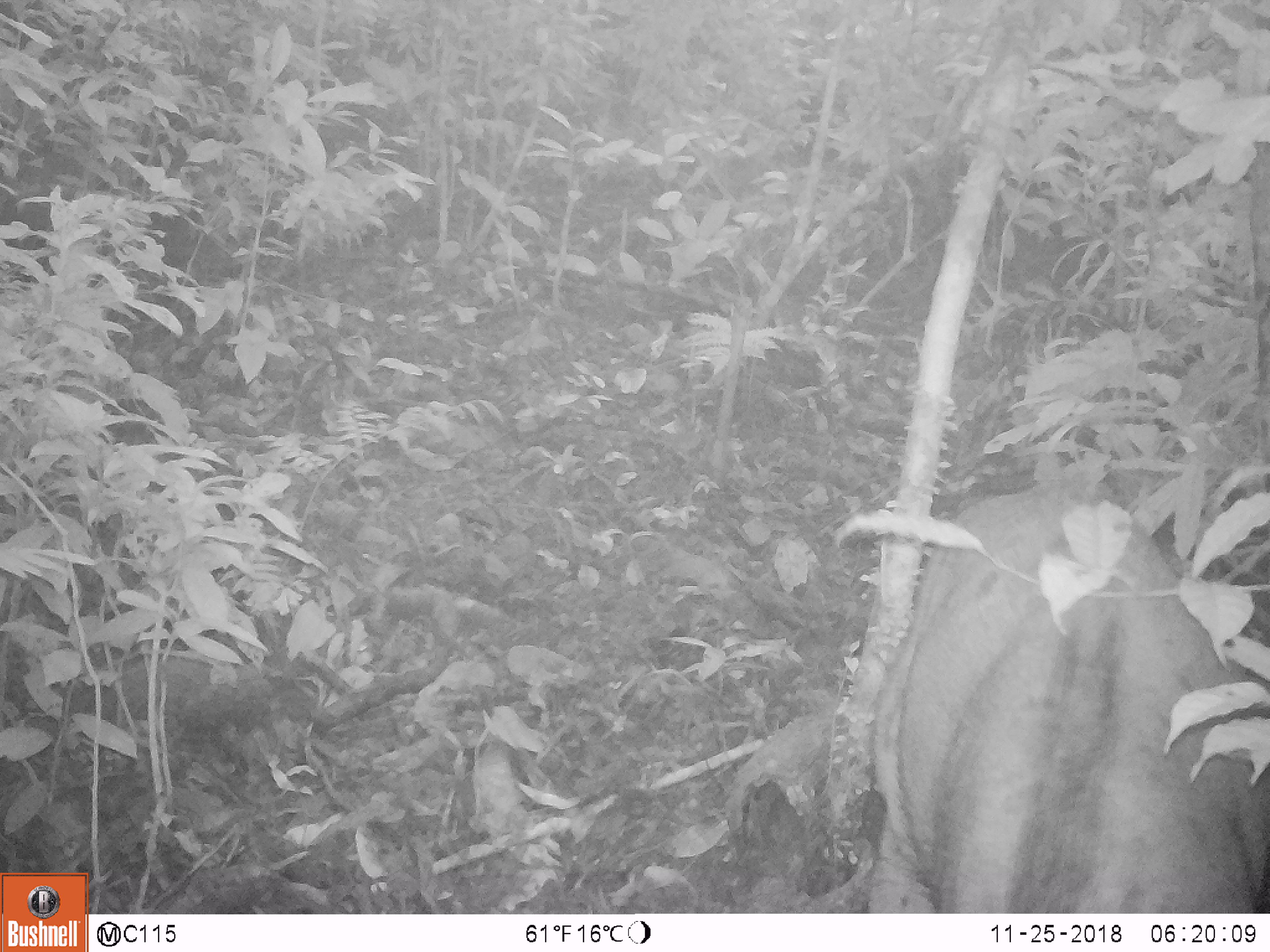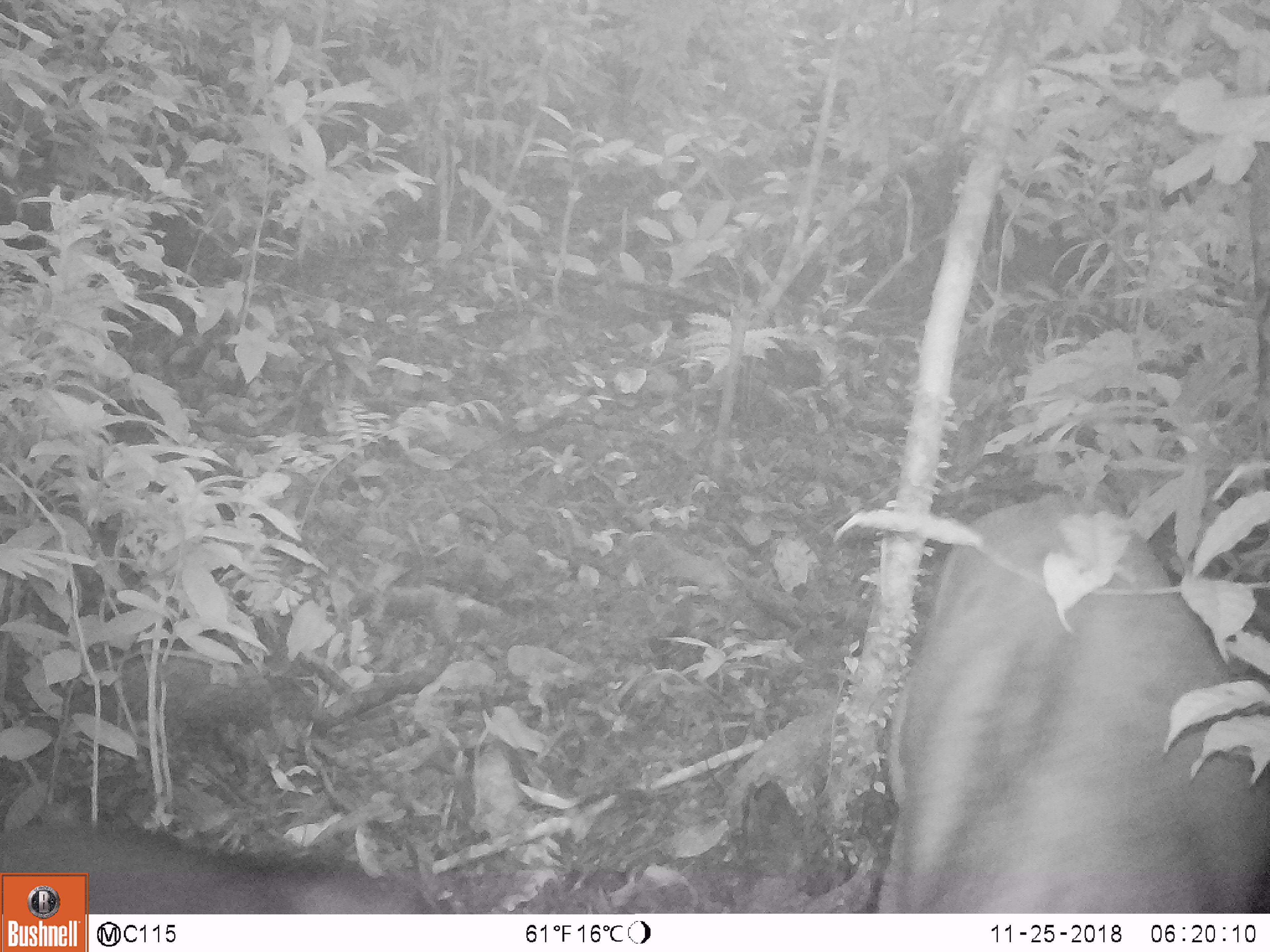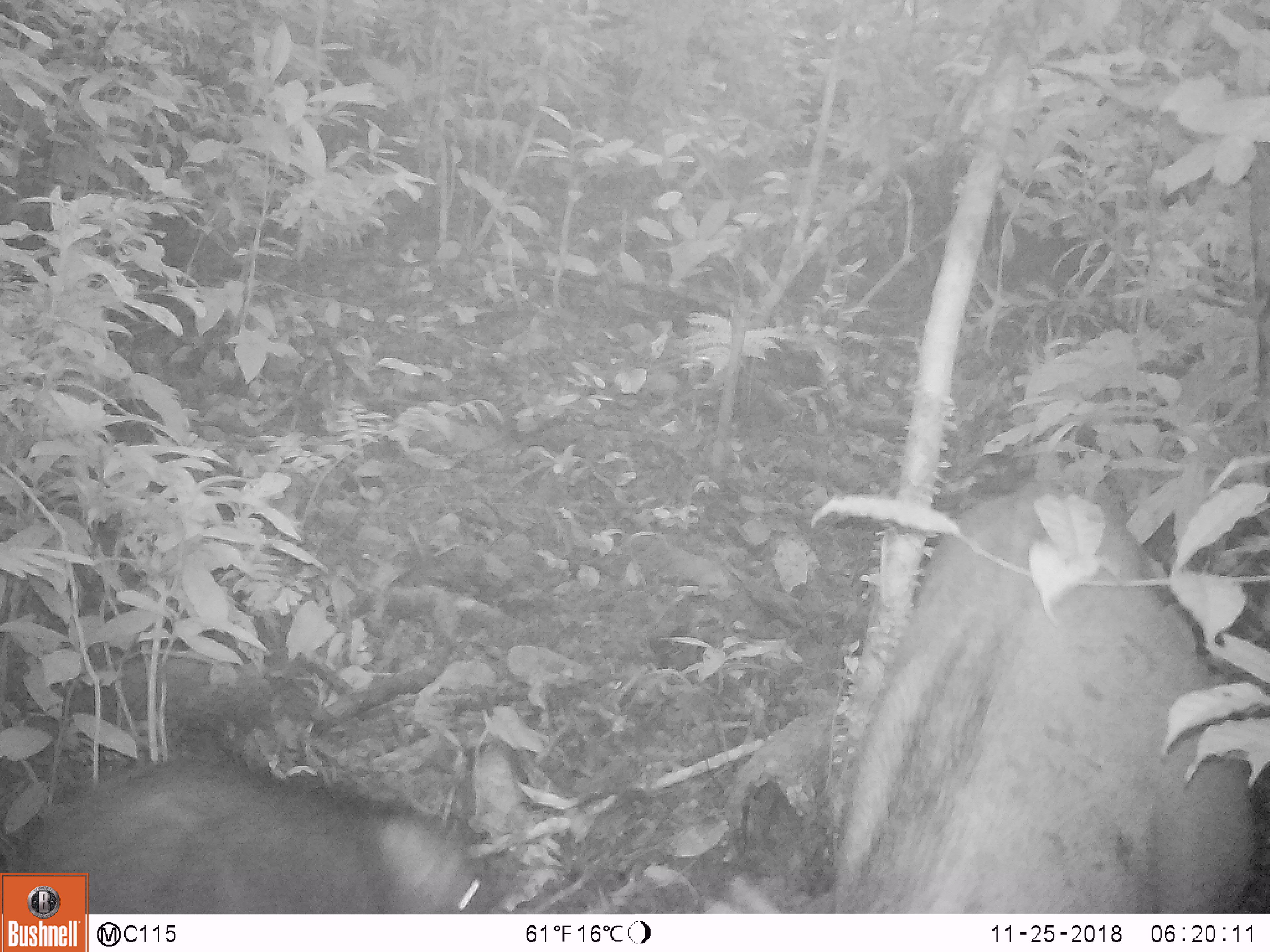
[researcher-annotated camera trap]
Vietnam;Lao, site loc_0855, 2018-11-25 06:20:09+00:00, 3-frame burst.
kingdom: Animalia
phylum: Chordata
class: Mammalia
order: Artiodactyla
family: Suidae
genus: Sus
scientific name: Sus scrofa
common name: eurasian wild pig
Eurasian wild pig (Sus scrofa). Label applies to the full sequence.